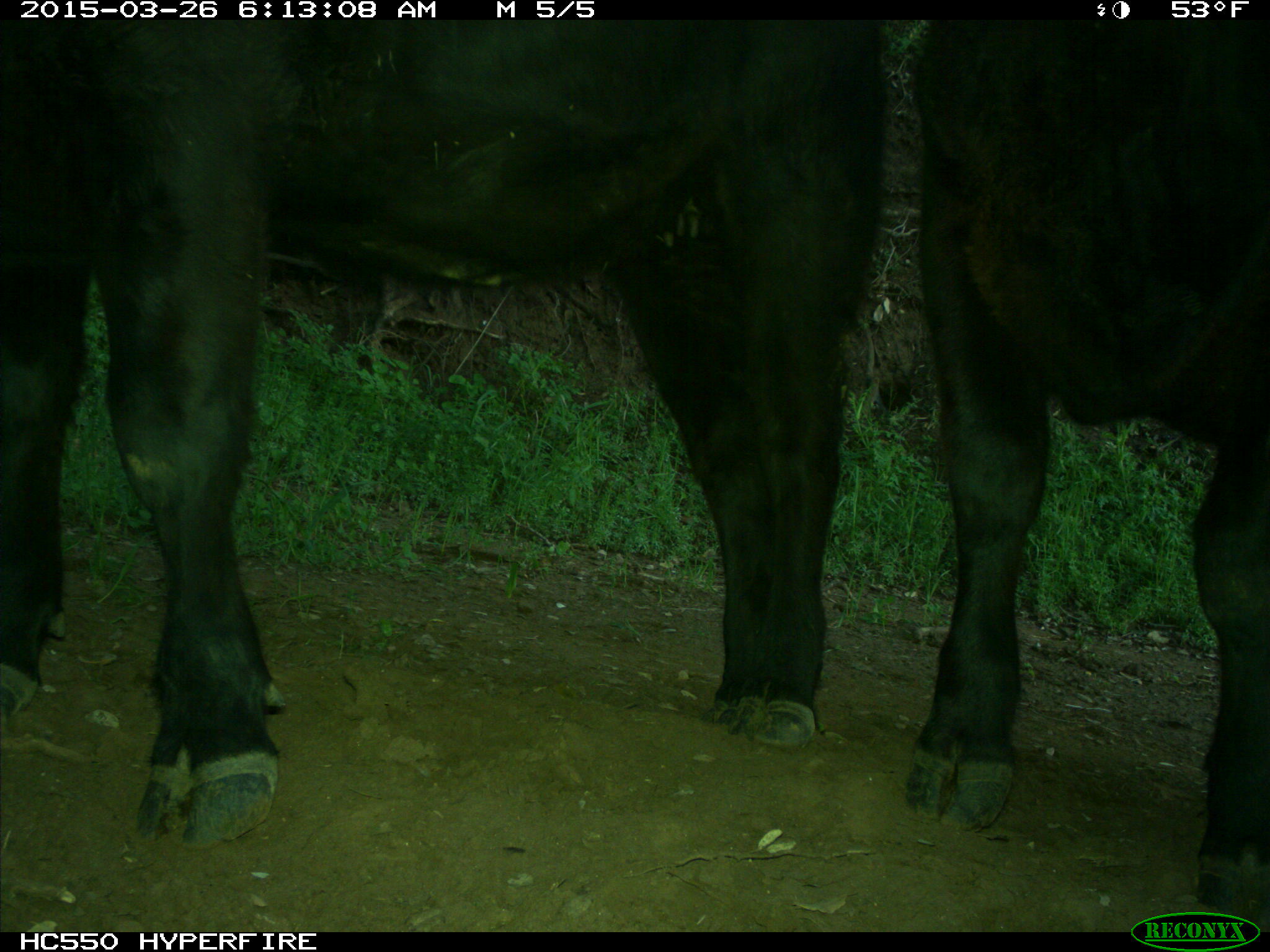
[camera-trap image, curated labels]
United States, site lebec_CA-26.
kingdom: Animalia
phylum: Chordata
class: Mammalia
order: Artiodactyla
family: Bovidae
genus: Bos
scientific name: Bos taurus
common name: domestic cow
Bos taurus (domestic cow).